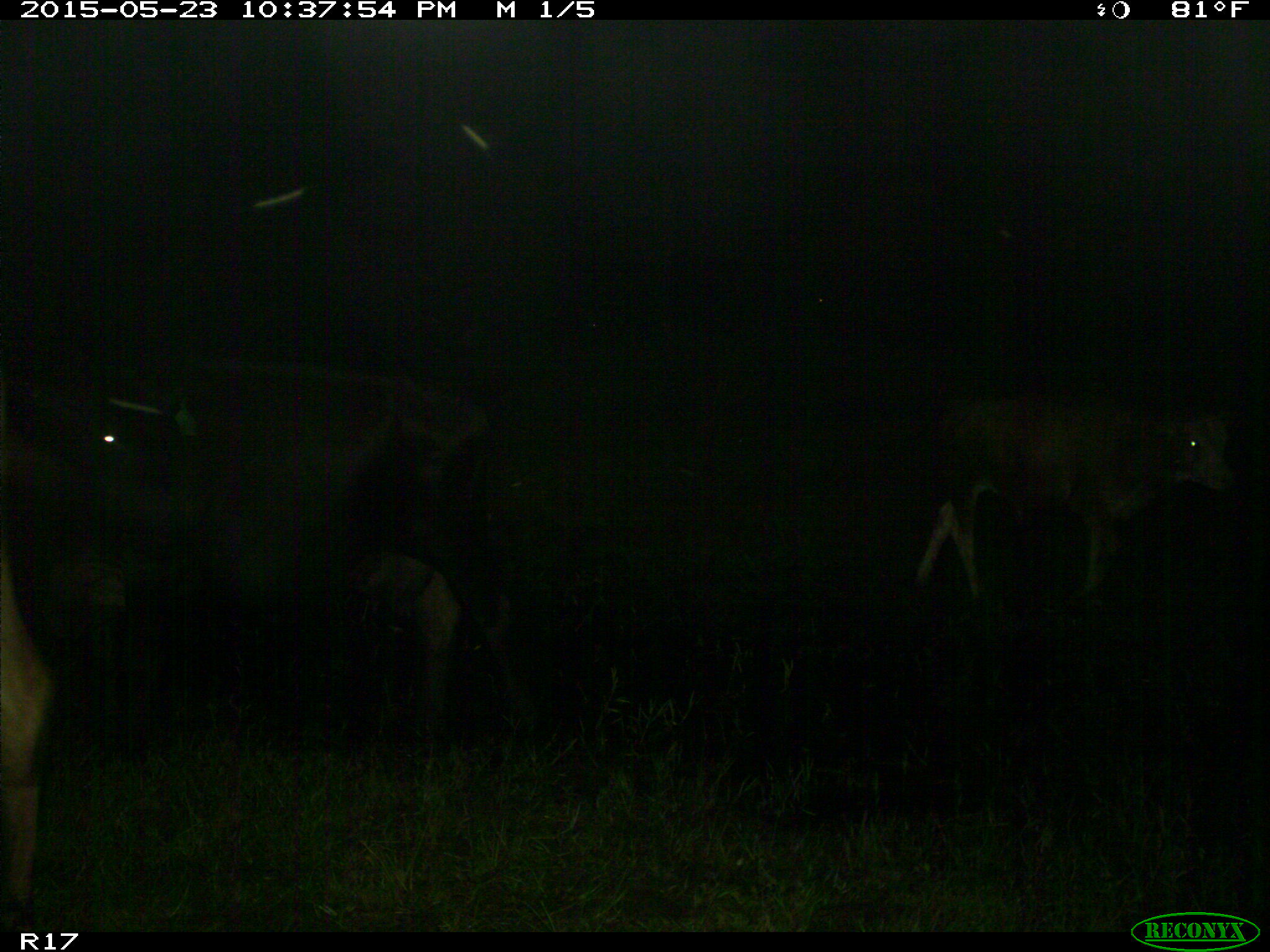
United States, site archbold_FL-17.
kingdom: Animalia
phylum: Chordata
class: Mammalia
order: Artiodactyla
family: Bovidae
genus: Bos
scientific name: Bos taurus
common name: domestic cow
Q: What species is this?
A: Bos taurus (domestic cow).